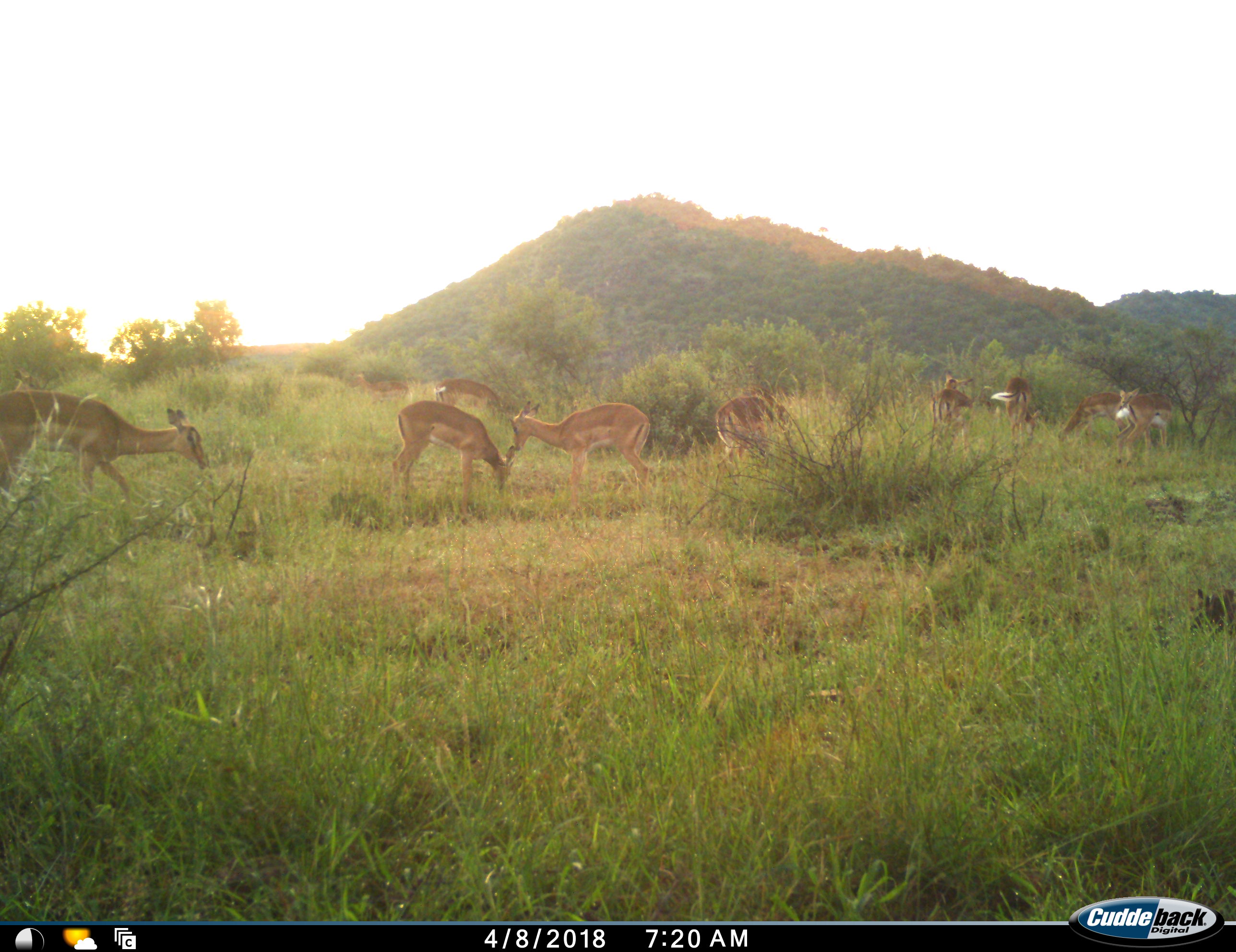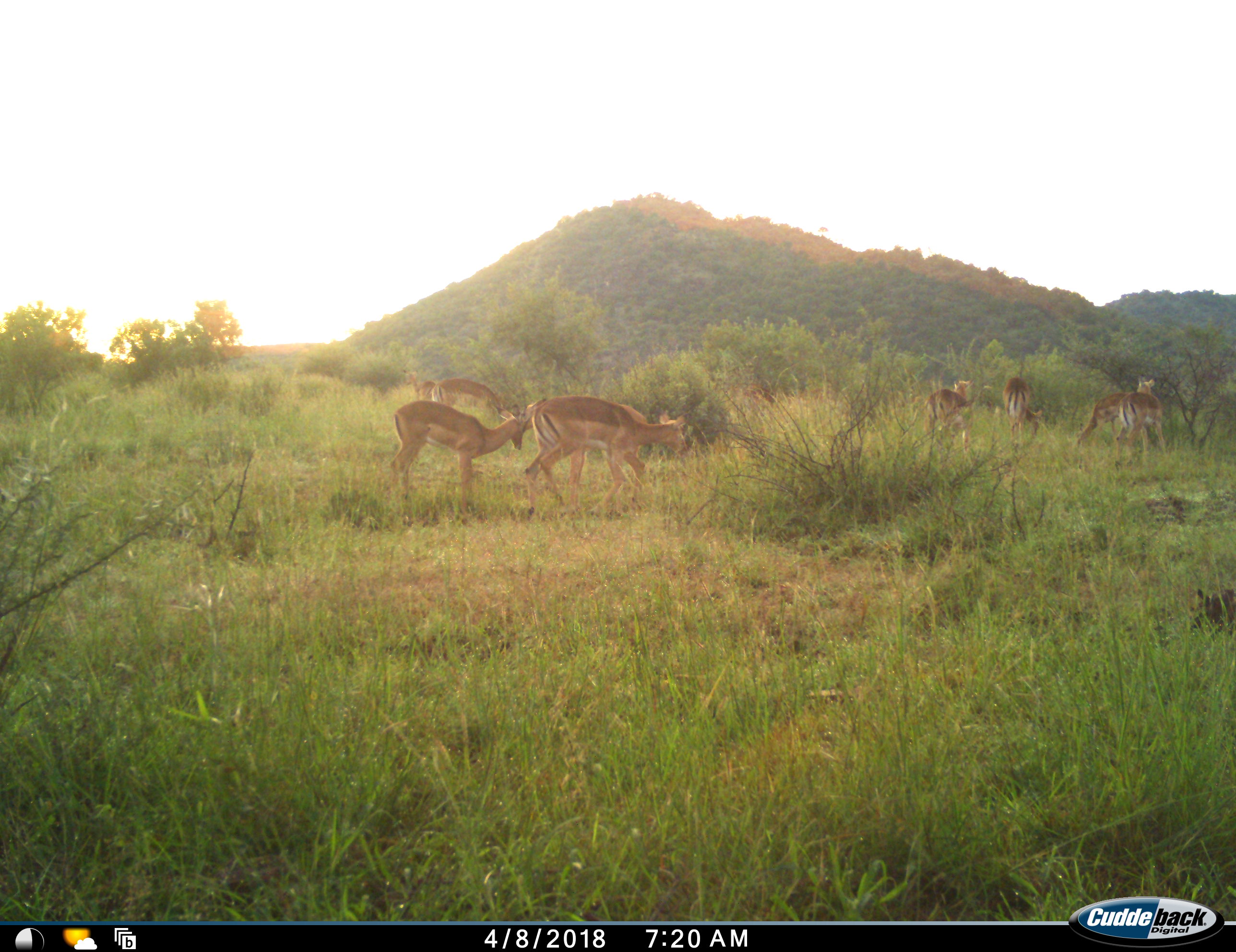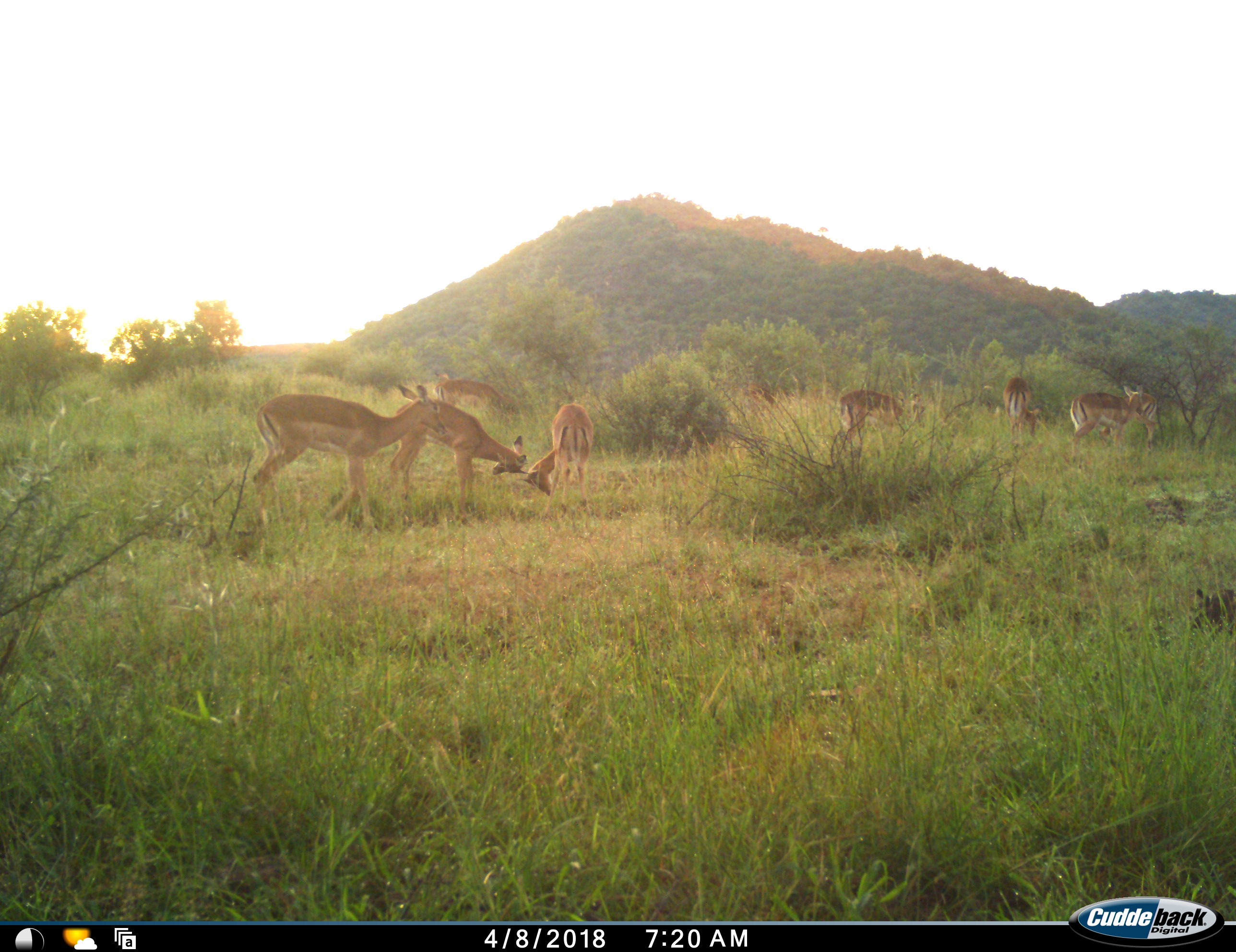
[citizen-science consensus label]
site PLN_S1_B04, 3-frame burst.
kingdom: Animalia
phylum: Chordata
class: Mammalia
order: Artiodactyla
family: Bovidae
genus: Aepyceros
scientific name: Aepyceros melampus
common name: impala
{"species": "impala (Aepyceros melampus)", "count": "10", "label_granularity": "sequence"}